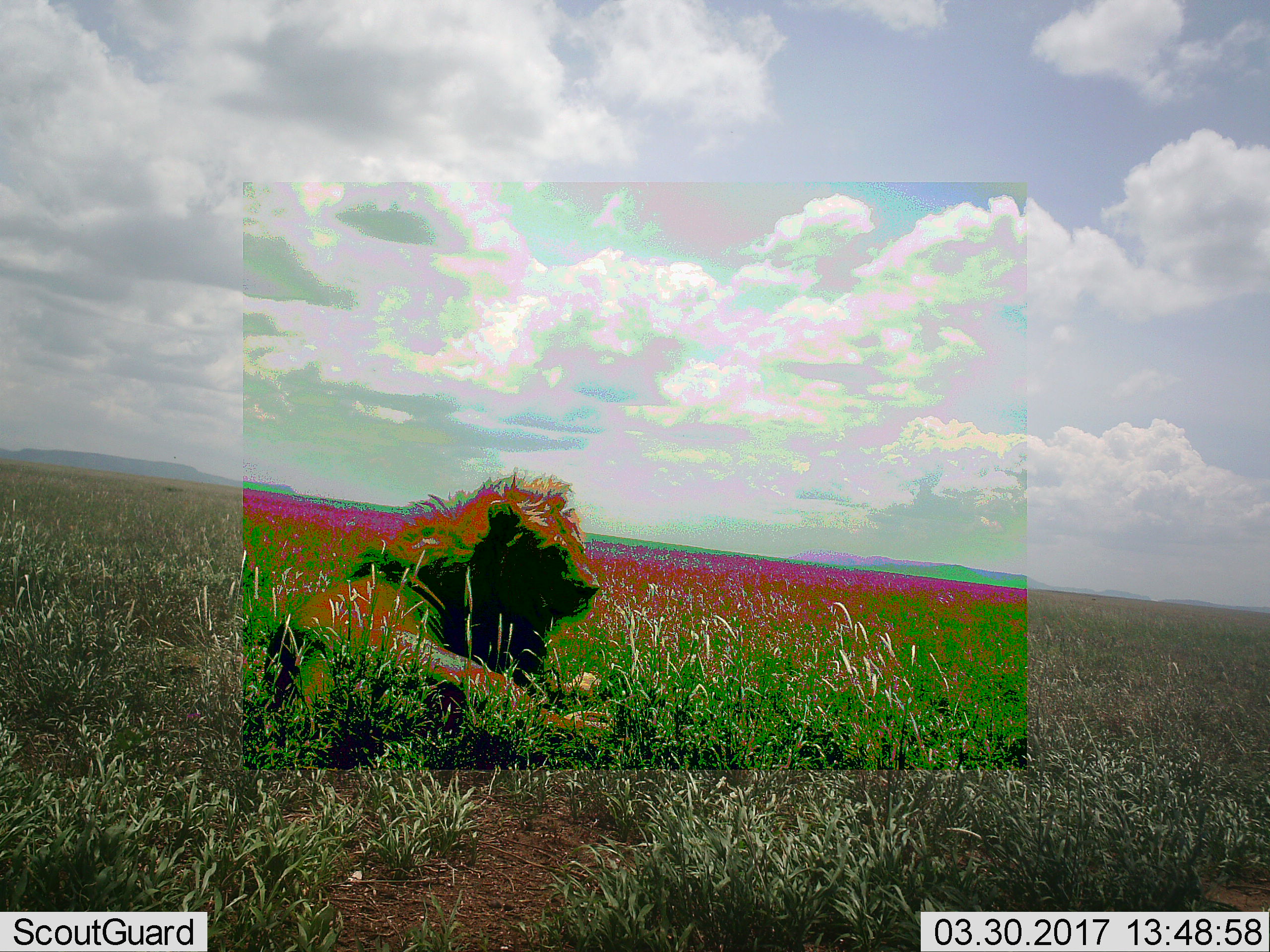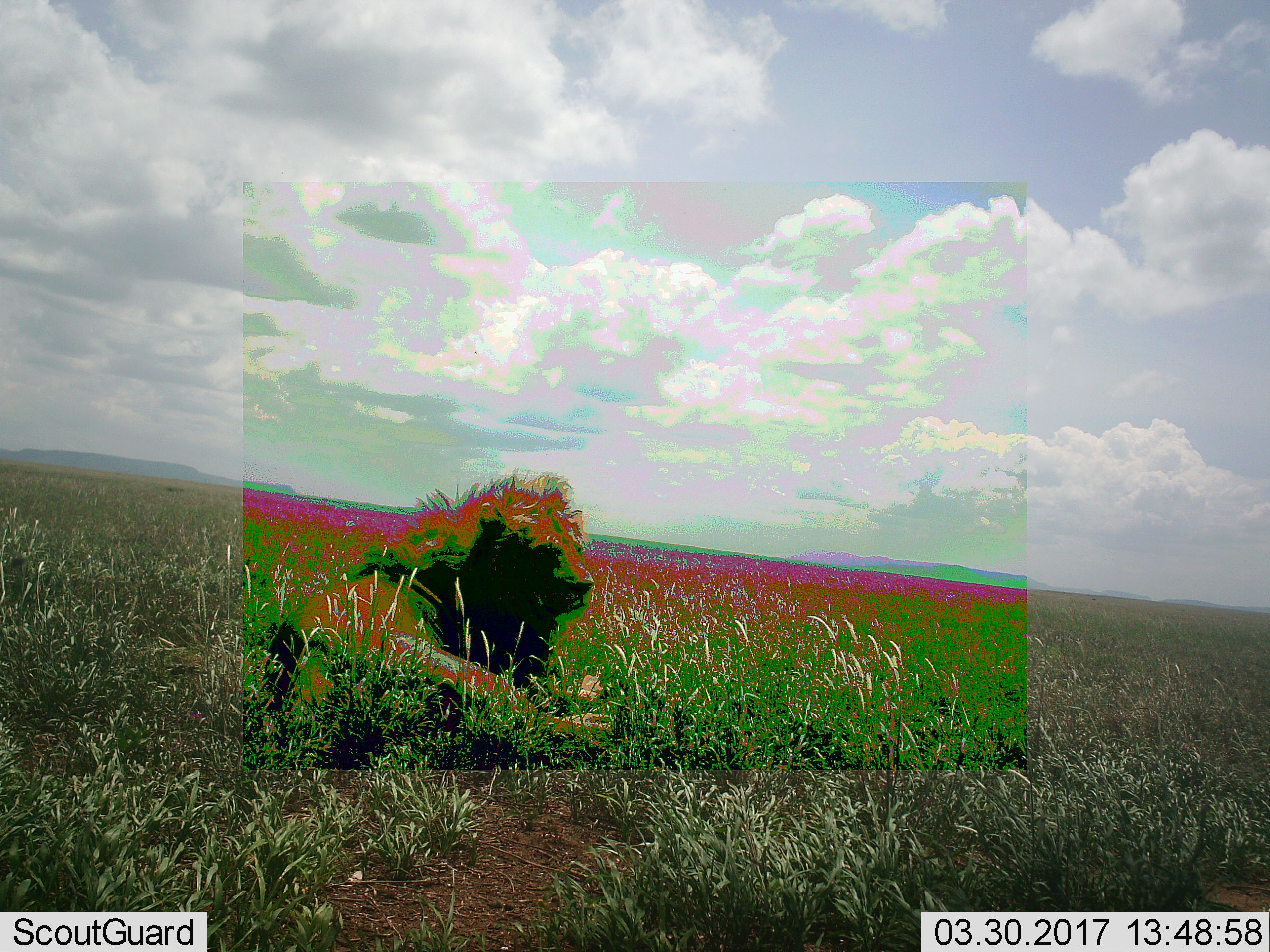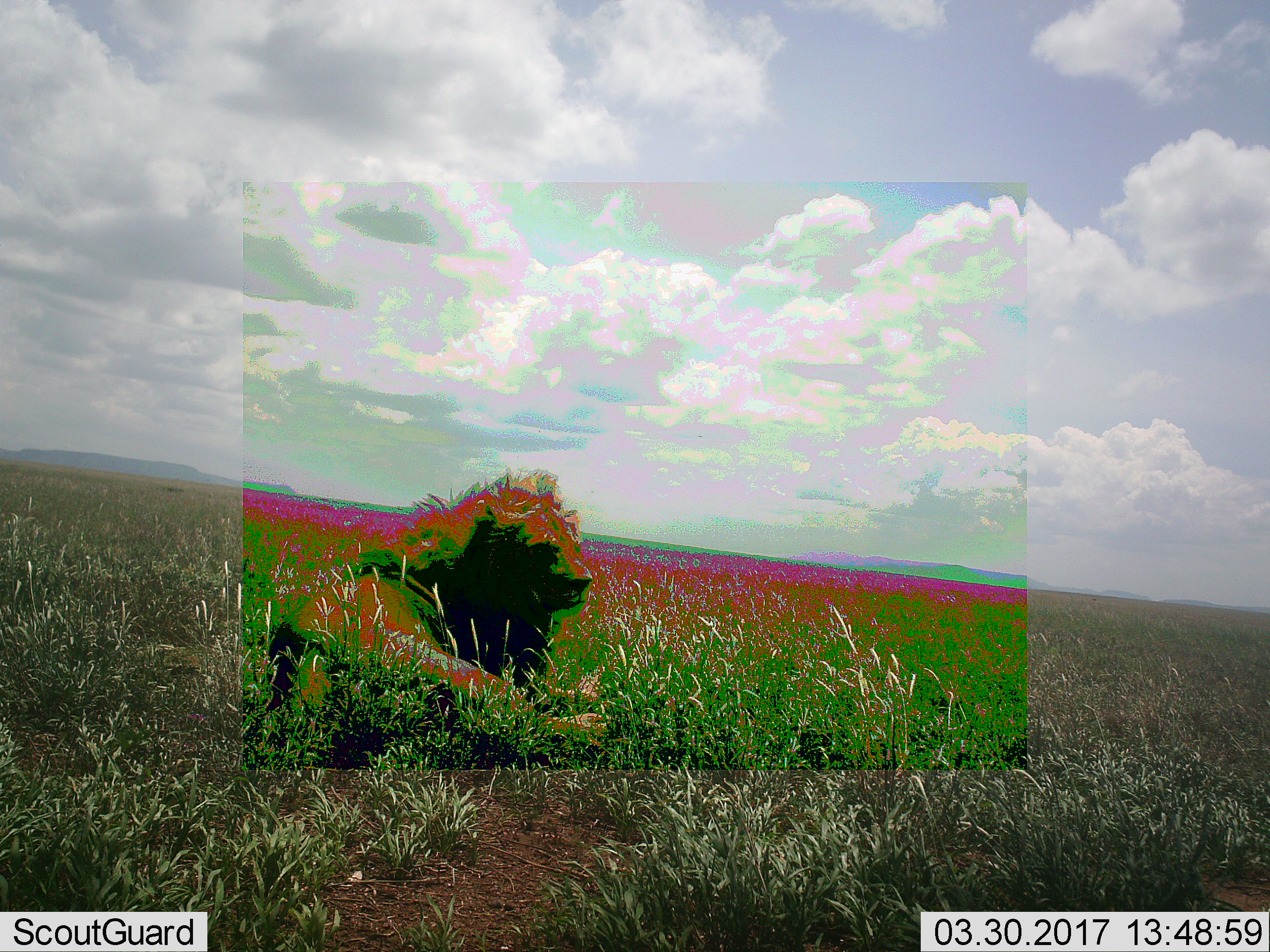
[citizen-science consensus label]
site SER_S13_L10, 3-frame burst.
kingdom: Animalia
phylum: Chordata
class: Mammalia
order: Carnivora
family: Felidae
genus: Panthera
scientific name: Panthera leo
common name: lion male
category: lionmale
Lionmale (lion male) (Panthera leo), count 1. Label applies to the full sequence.